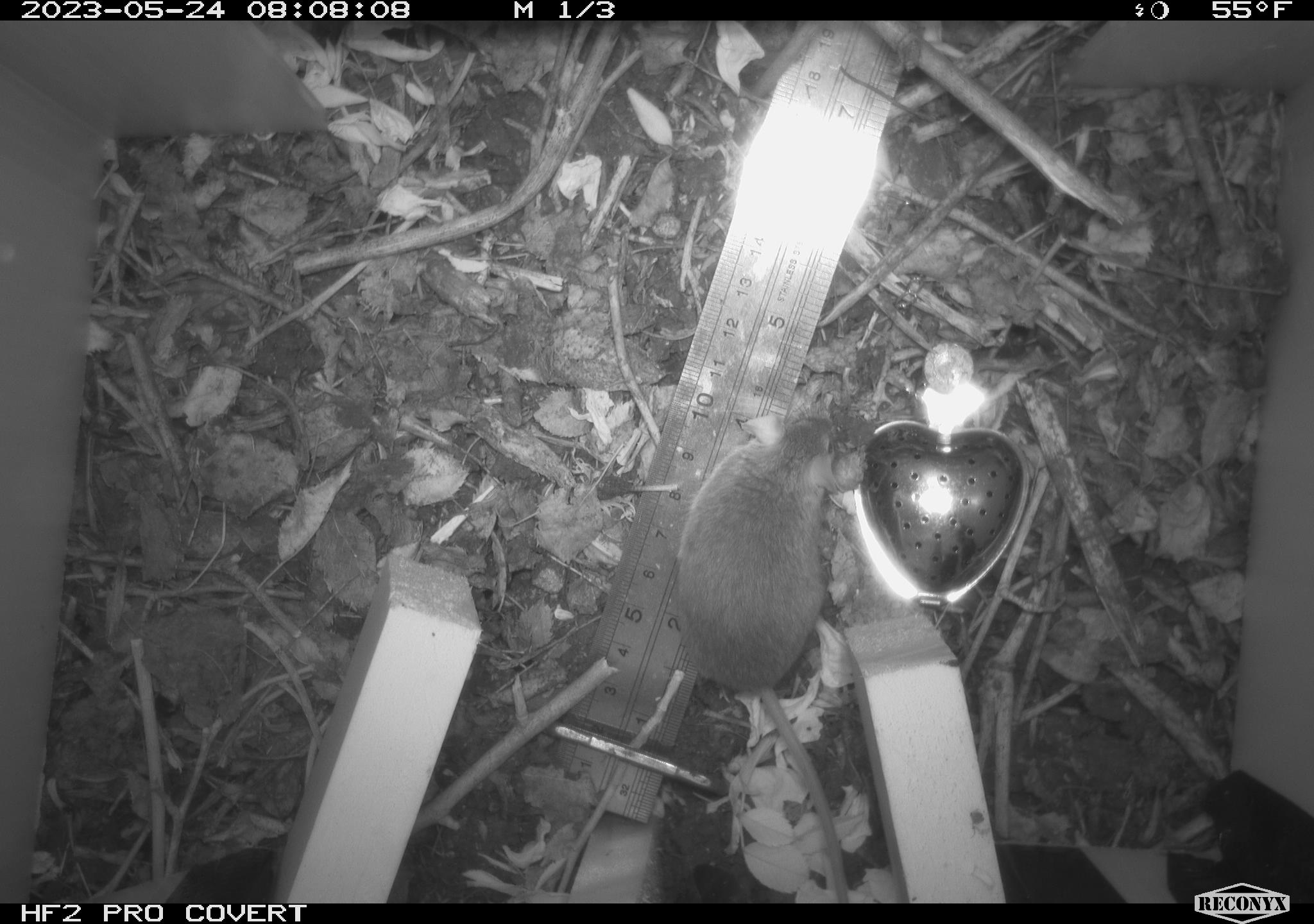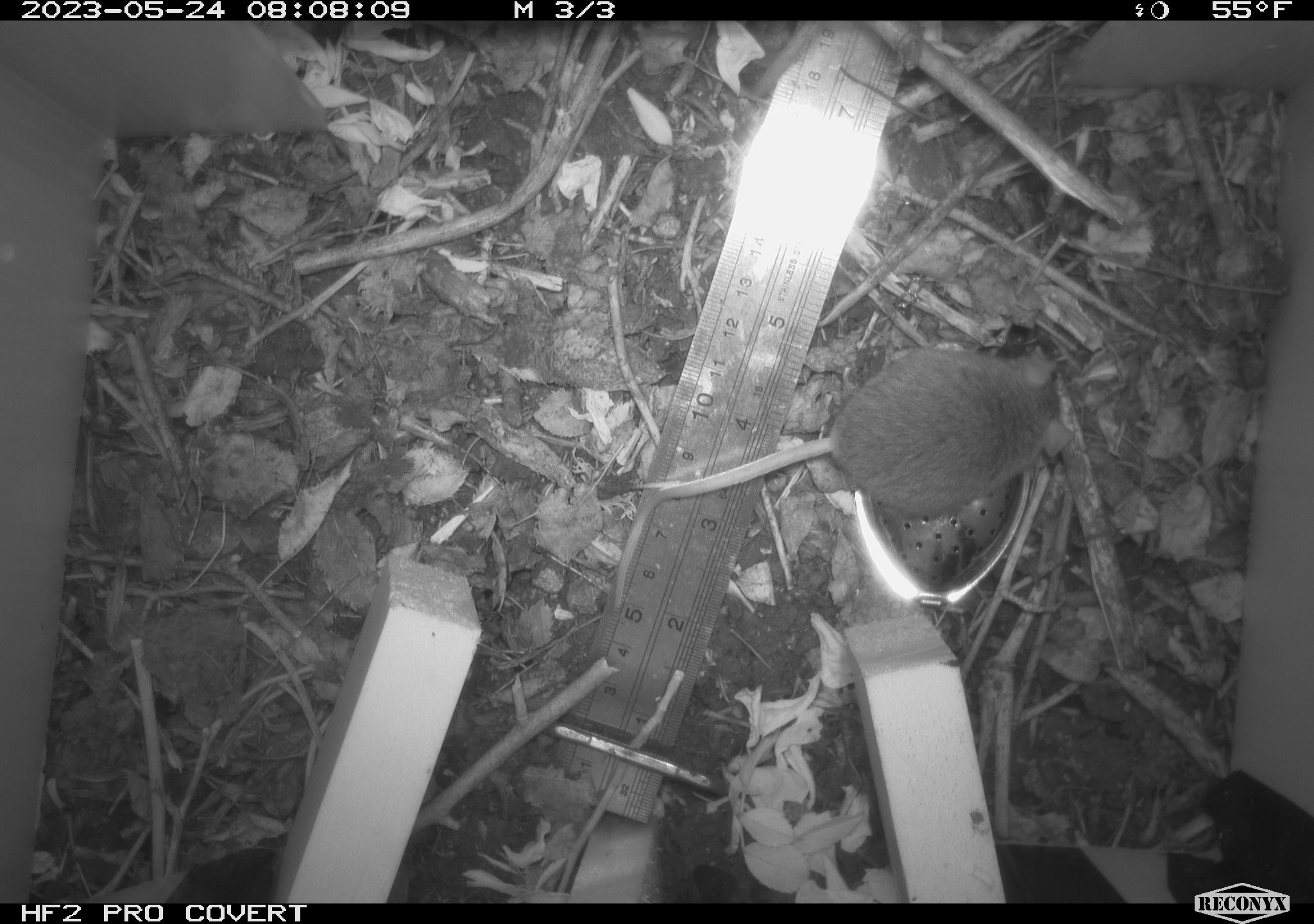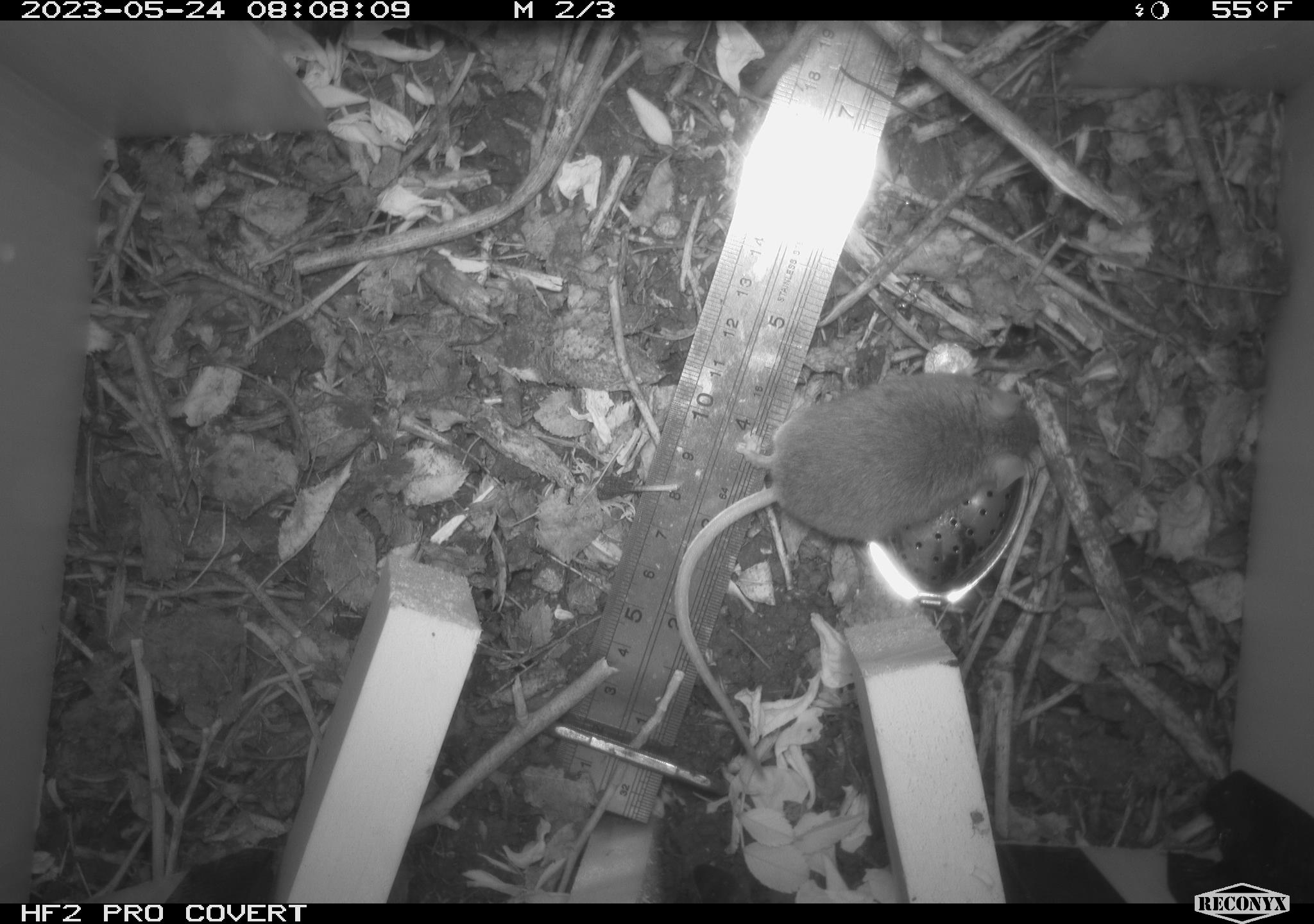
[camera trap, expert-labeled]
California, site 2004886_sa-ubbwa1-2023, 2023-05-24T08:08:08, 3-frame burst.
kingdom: Animalia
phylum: Chordata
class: Mammalia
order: Rodentia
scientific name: Rodentia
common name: mouse species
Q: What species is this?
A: Mouse species (Rodentia).